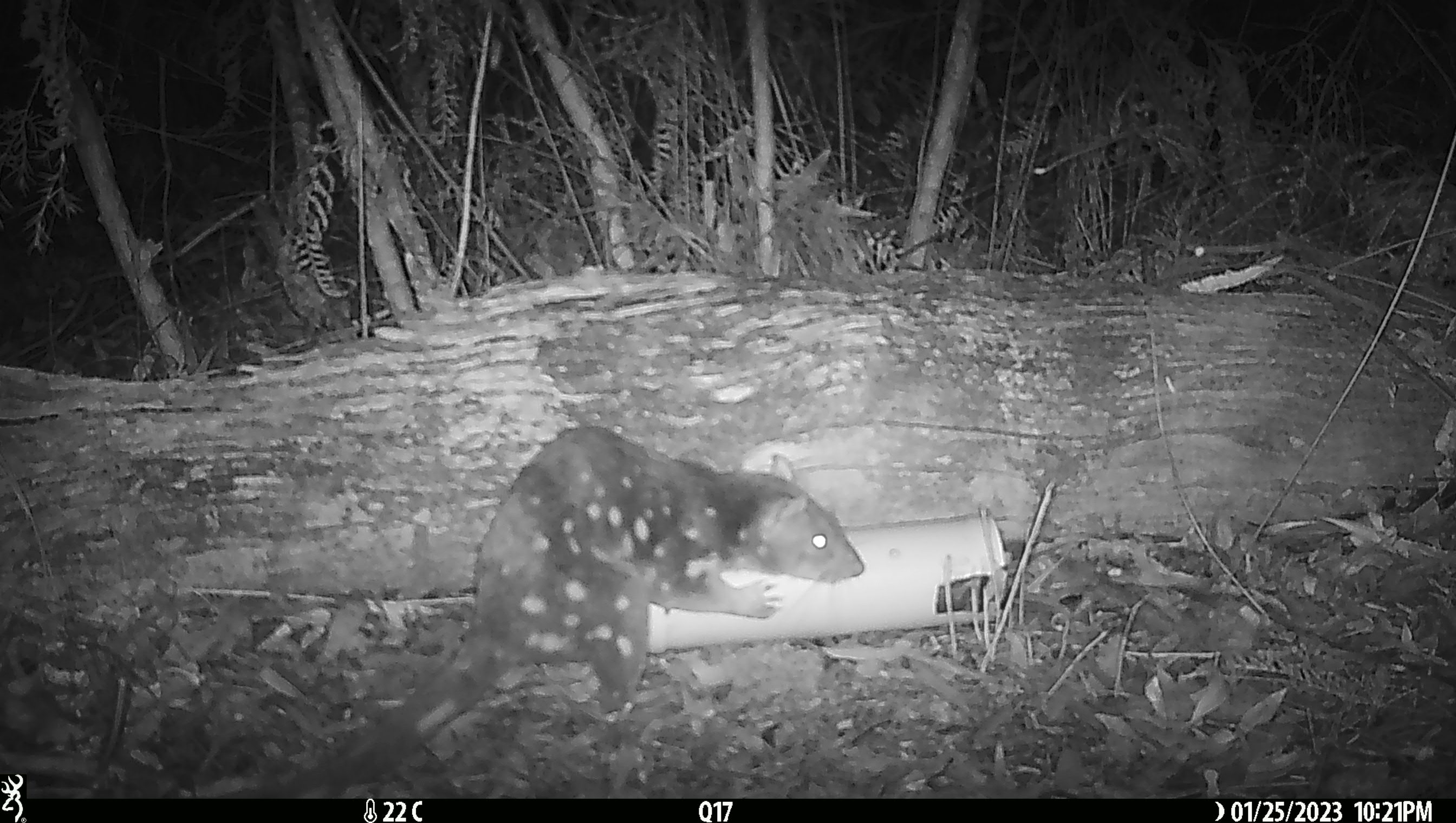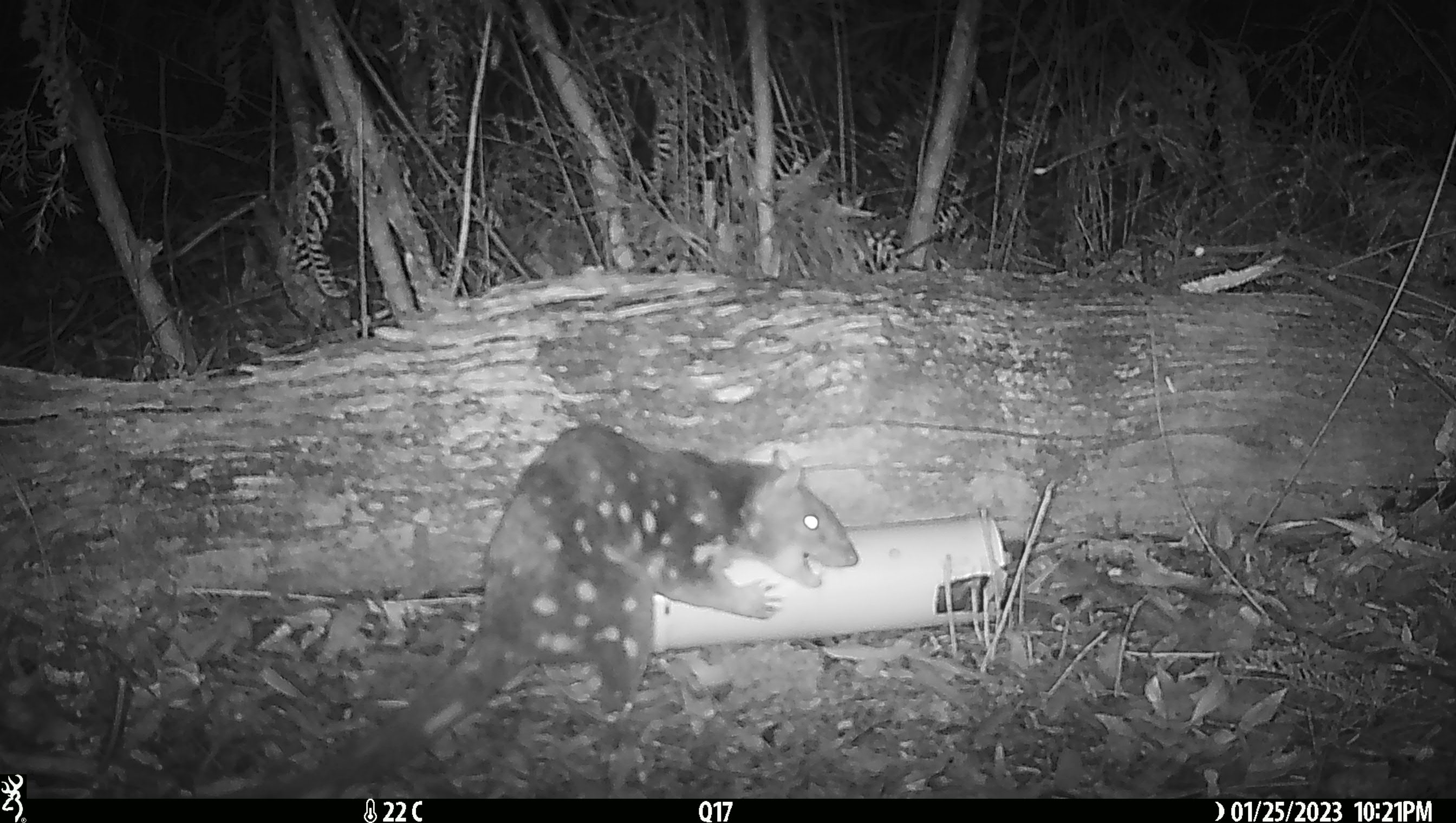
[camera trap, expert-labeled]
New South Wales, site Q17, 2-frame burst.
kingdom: Animalia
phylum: Chordata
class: Mammalia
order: Dasyuromorphia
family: Dasyuridae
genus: Dasyurus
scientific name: Dasyurus maculatus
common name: spotted-tailed quoll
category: quoll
Quoll (spotted-tailed quoll) (Dasyurus maculatus).